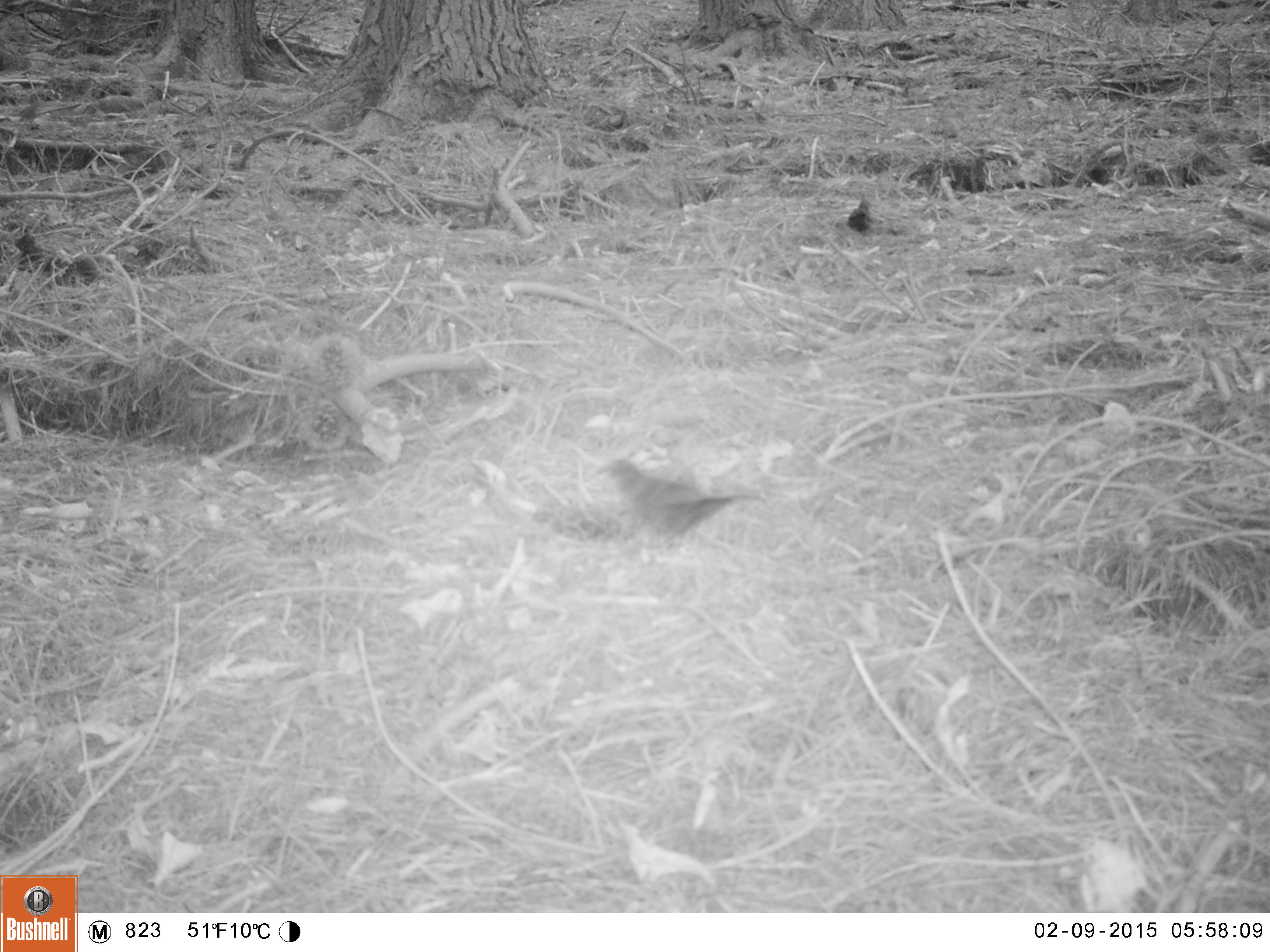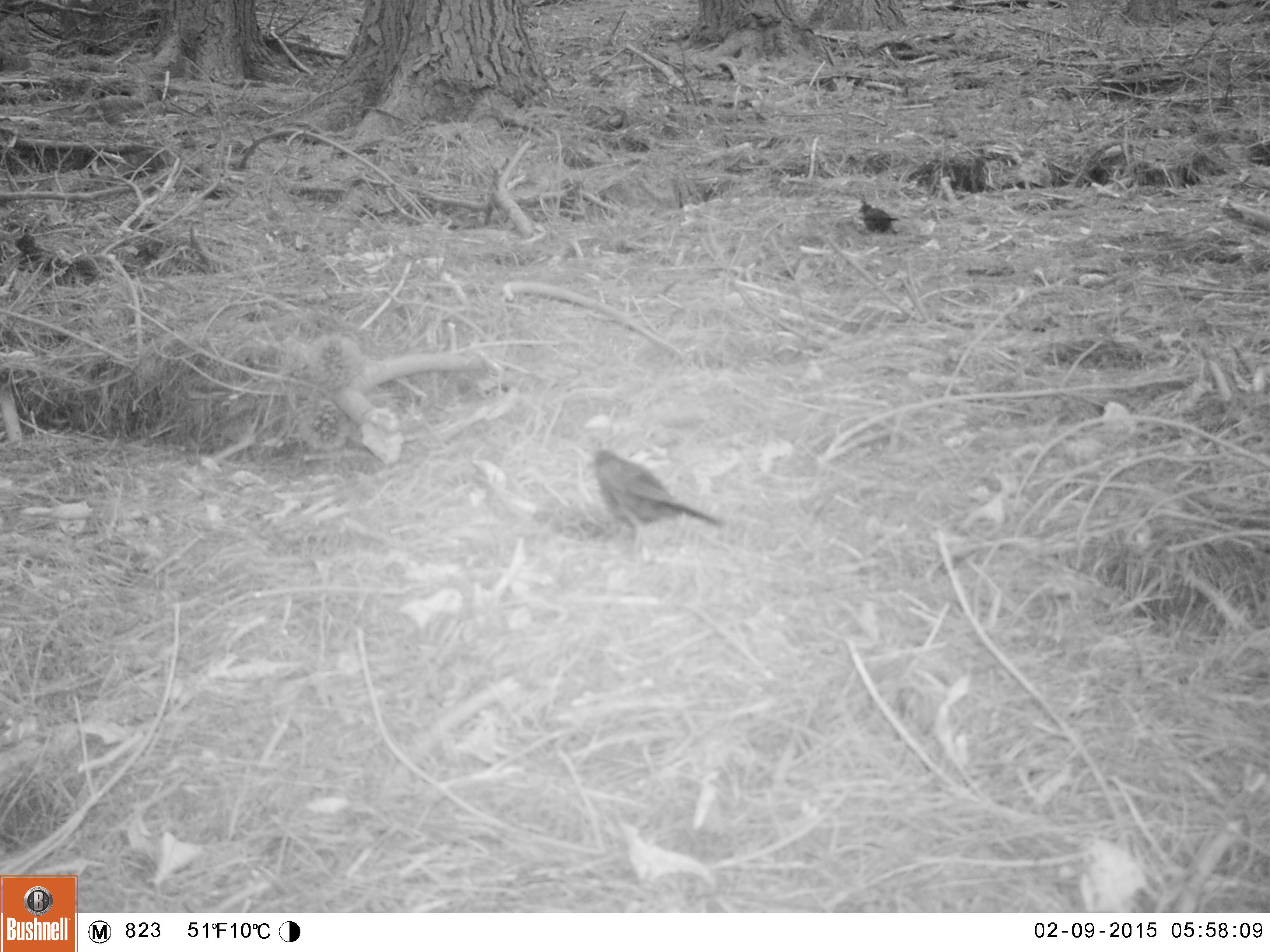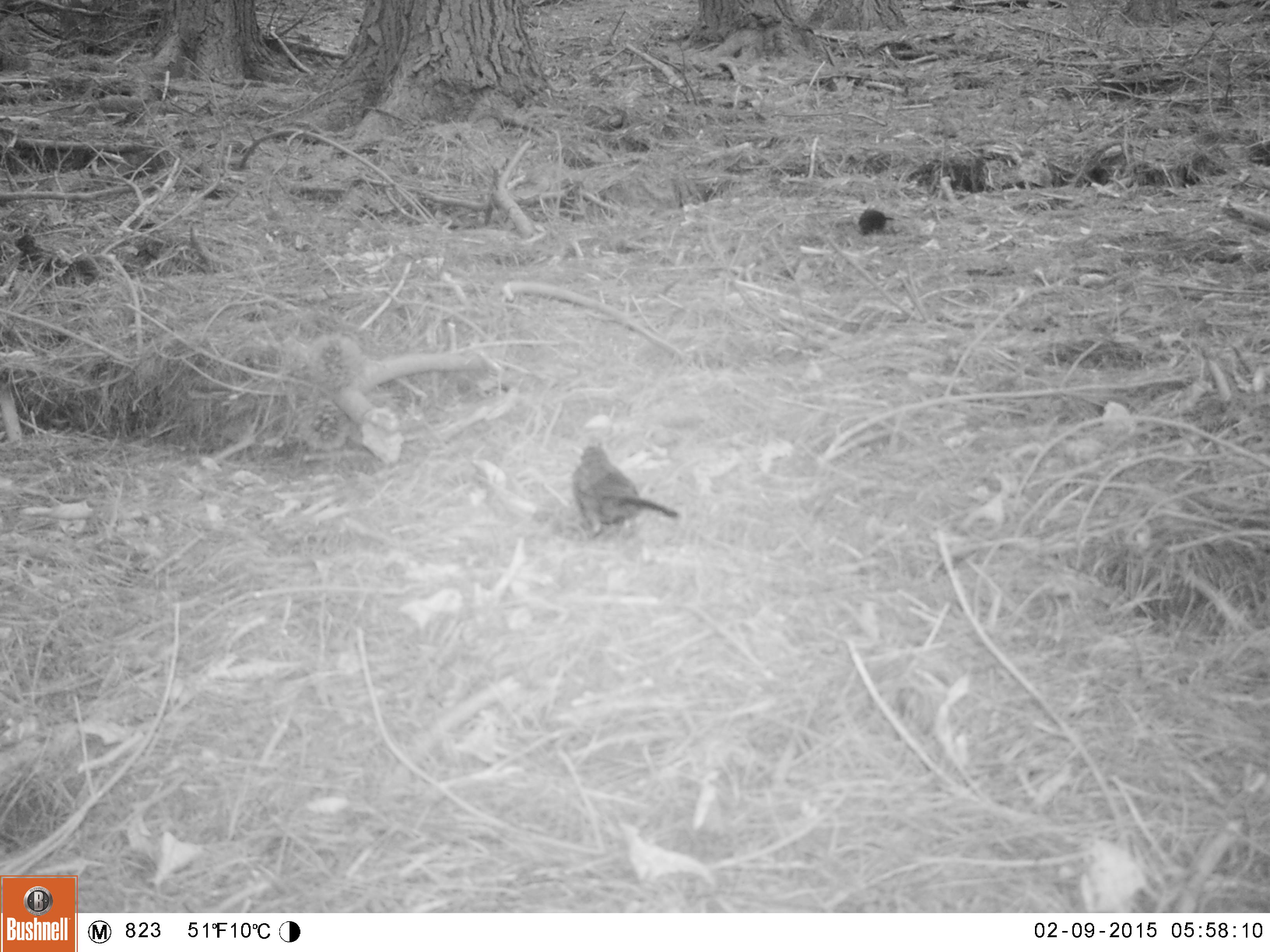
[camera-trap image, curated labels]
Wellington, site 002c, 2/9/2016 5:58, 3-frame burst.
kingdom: Animalia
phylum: Chordata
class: Aves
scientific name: Aves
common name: bird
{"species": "bird (Aves)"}